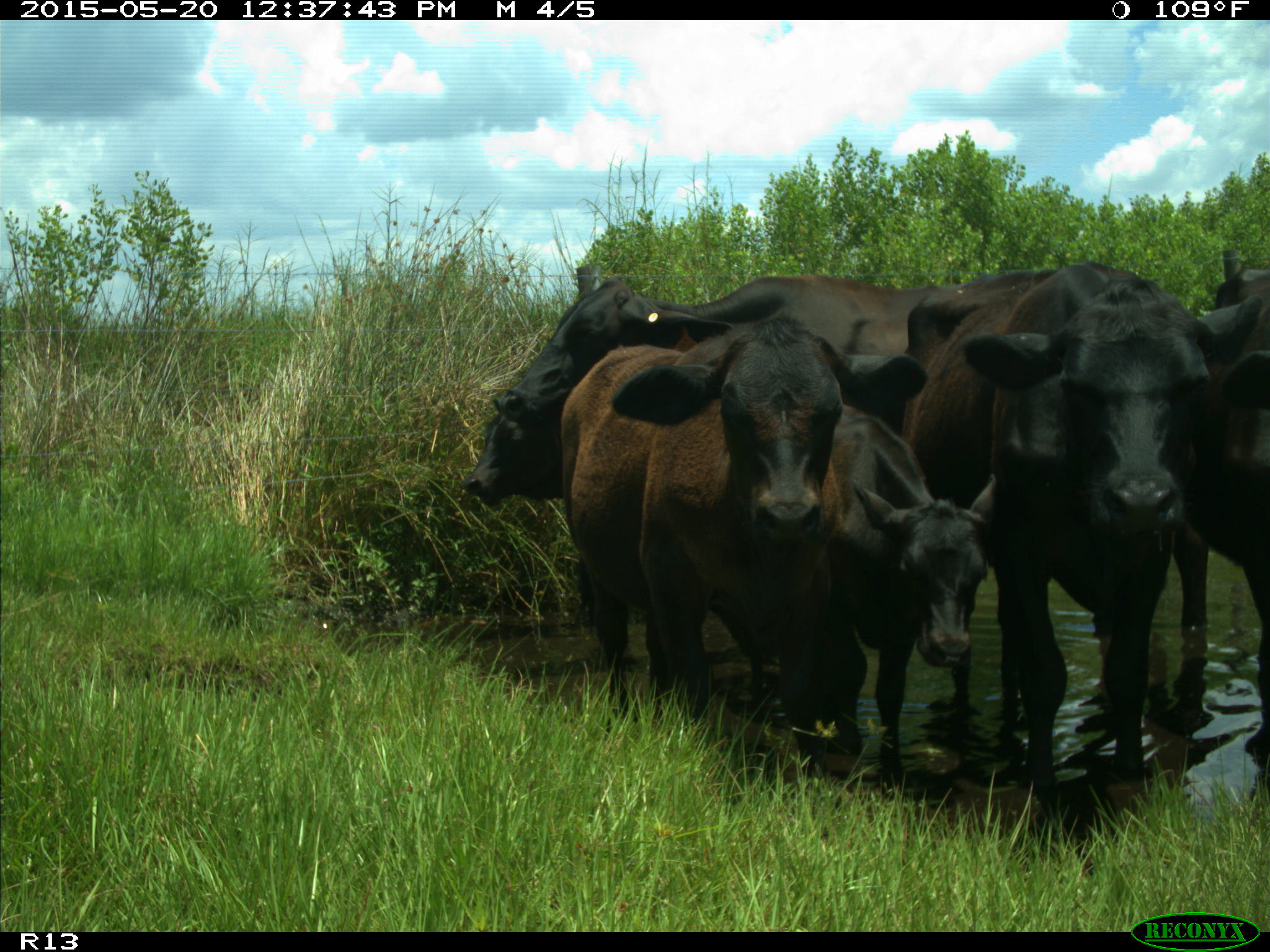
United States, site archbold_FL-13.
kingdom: Animalia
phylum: Chordata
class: Mammalia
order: Artiodactyla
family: Bovidae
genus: Bos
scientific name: Bos taurus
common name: domestic cow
Bos taurus (domestic cow).